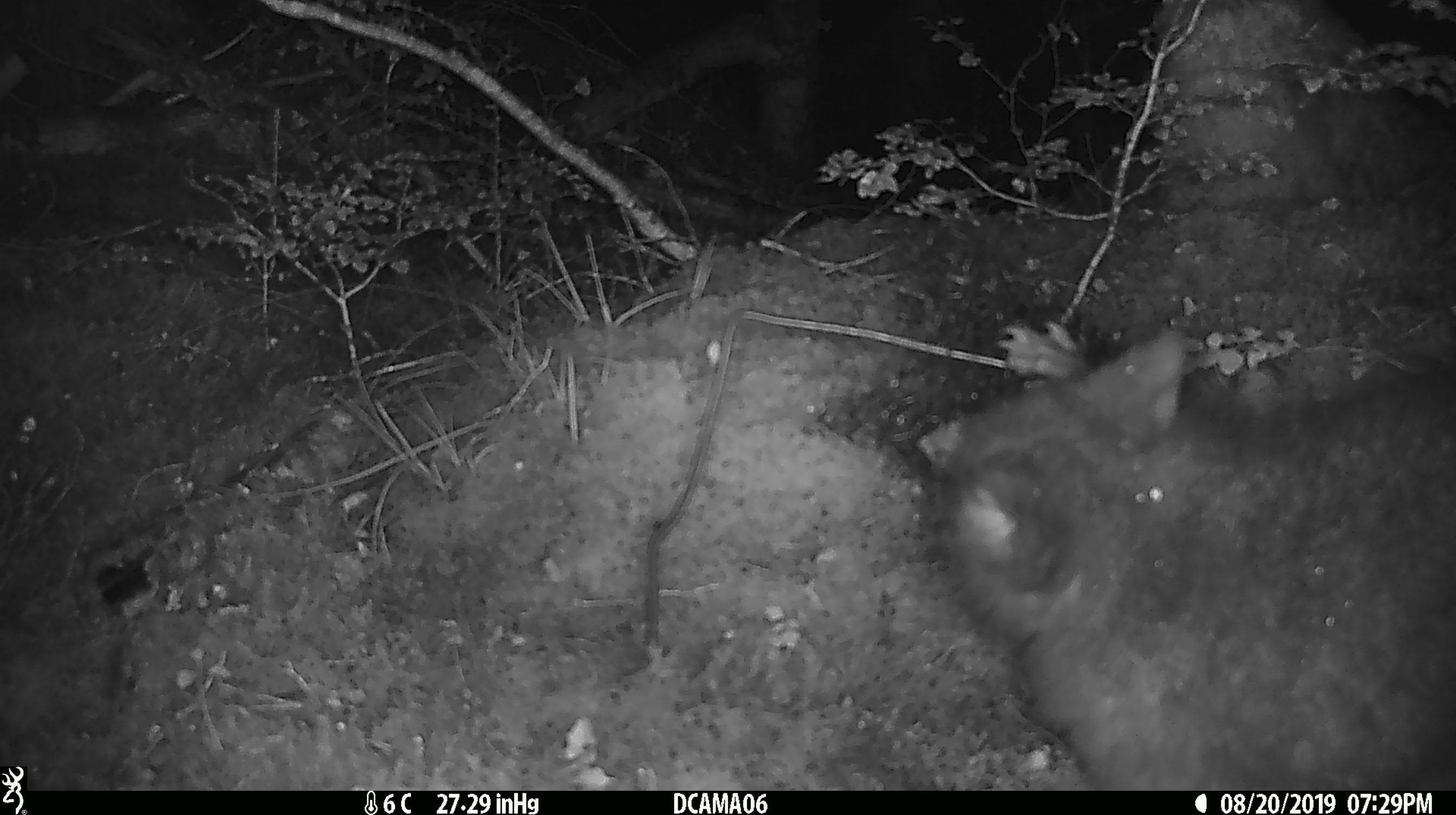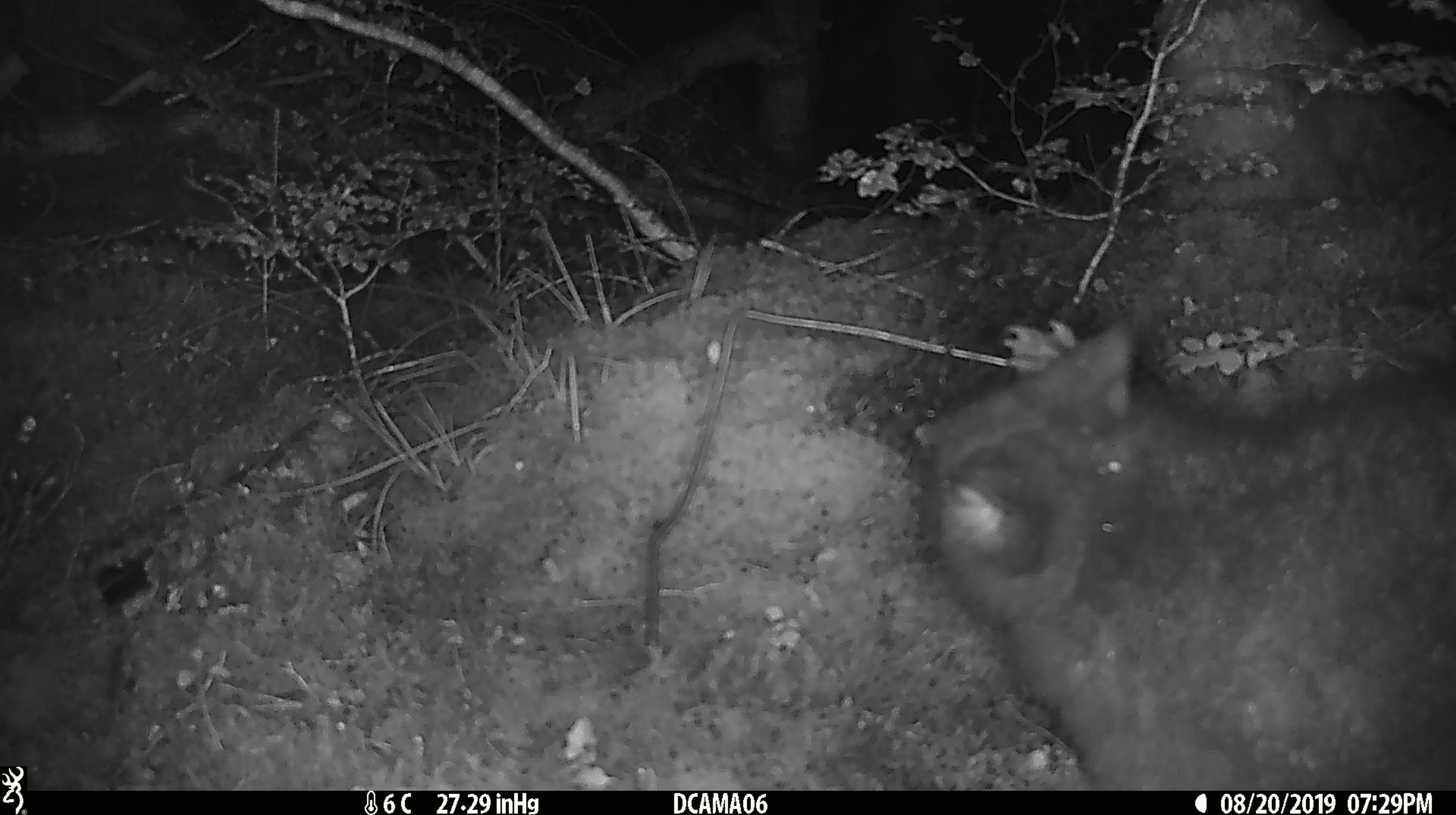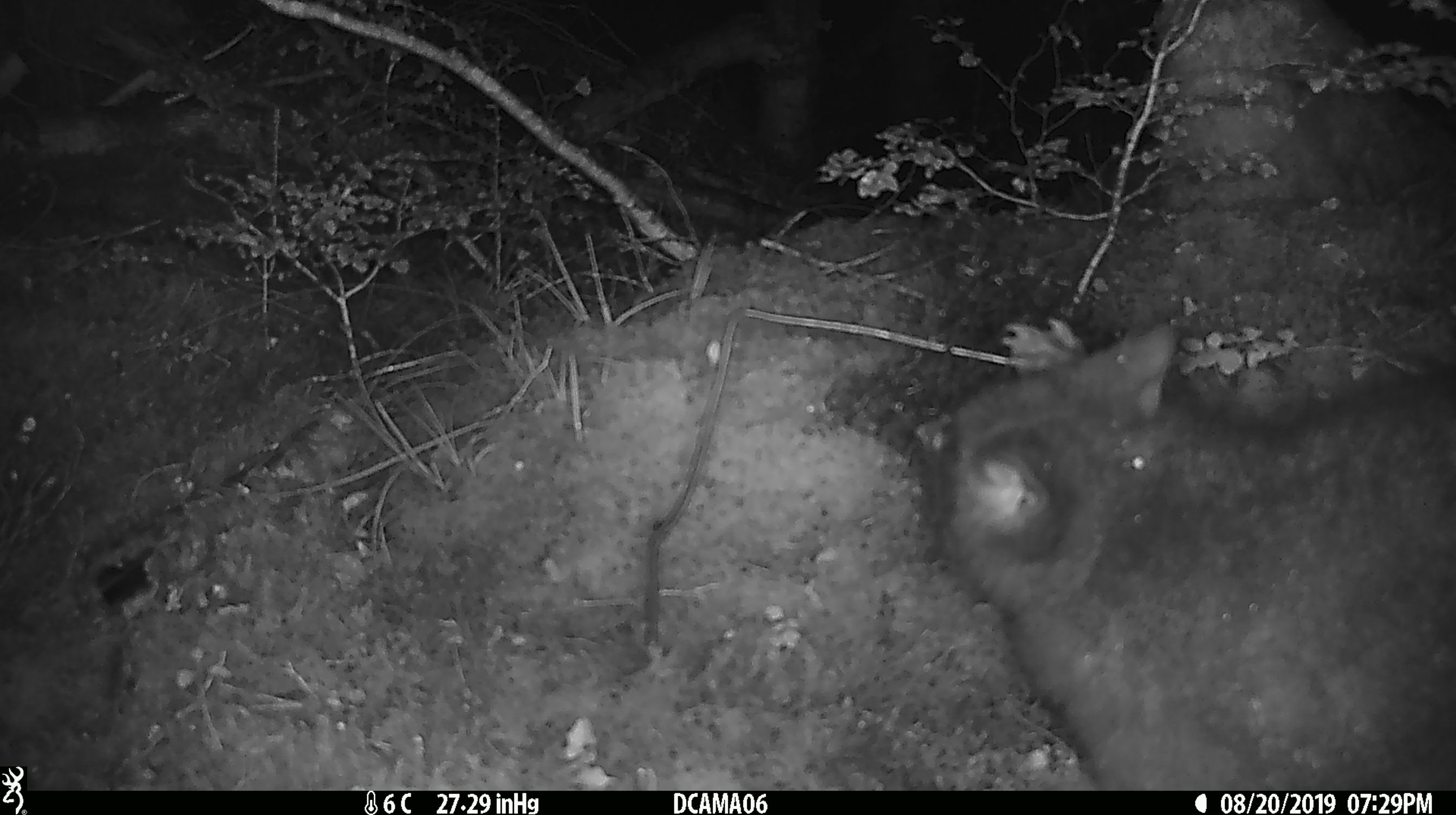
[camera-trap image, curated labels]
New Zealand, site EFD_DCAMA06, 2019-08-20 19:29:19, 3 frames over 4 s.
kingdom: Animalia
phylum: Chordata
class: Mammalia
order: Diprotodontia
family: Phalangeridae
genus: Trichosurus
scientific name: Trichosurus vulpecula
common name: common brushtail possum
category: possum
Possum (common brushtail possum) (Trichosurus vulpecula).